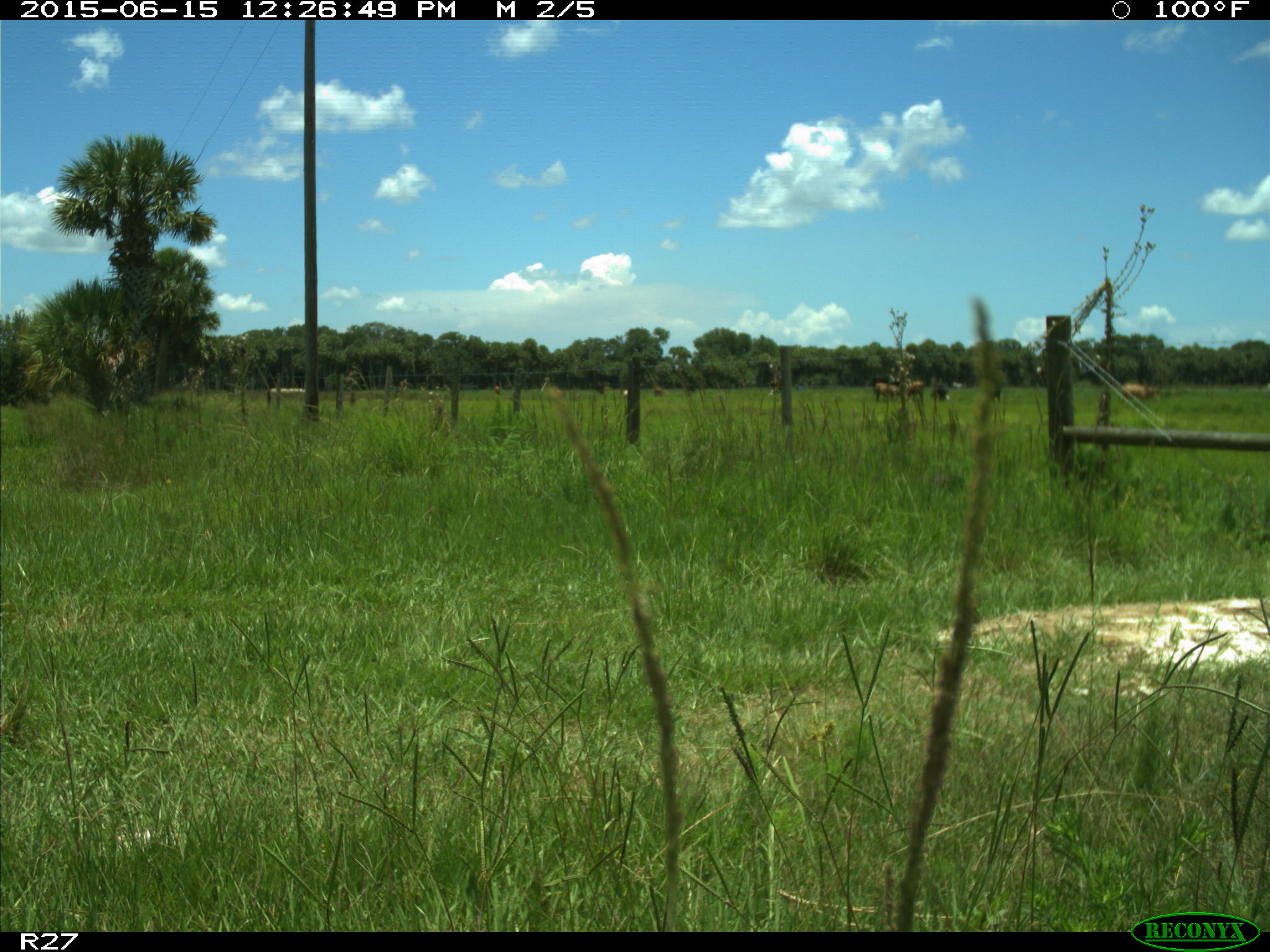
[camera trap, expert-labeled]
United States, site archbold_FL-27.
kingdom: Animalia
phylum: Chordata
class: Mammalia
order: Artiodactyla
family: Bovidae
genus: Bos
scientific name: Bos taurus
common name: domestic cow